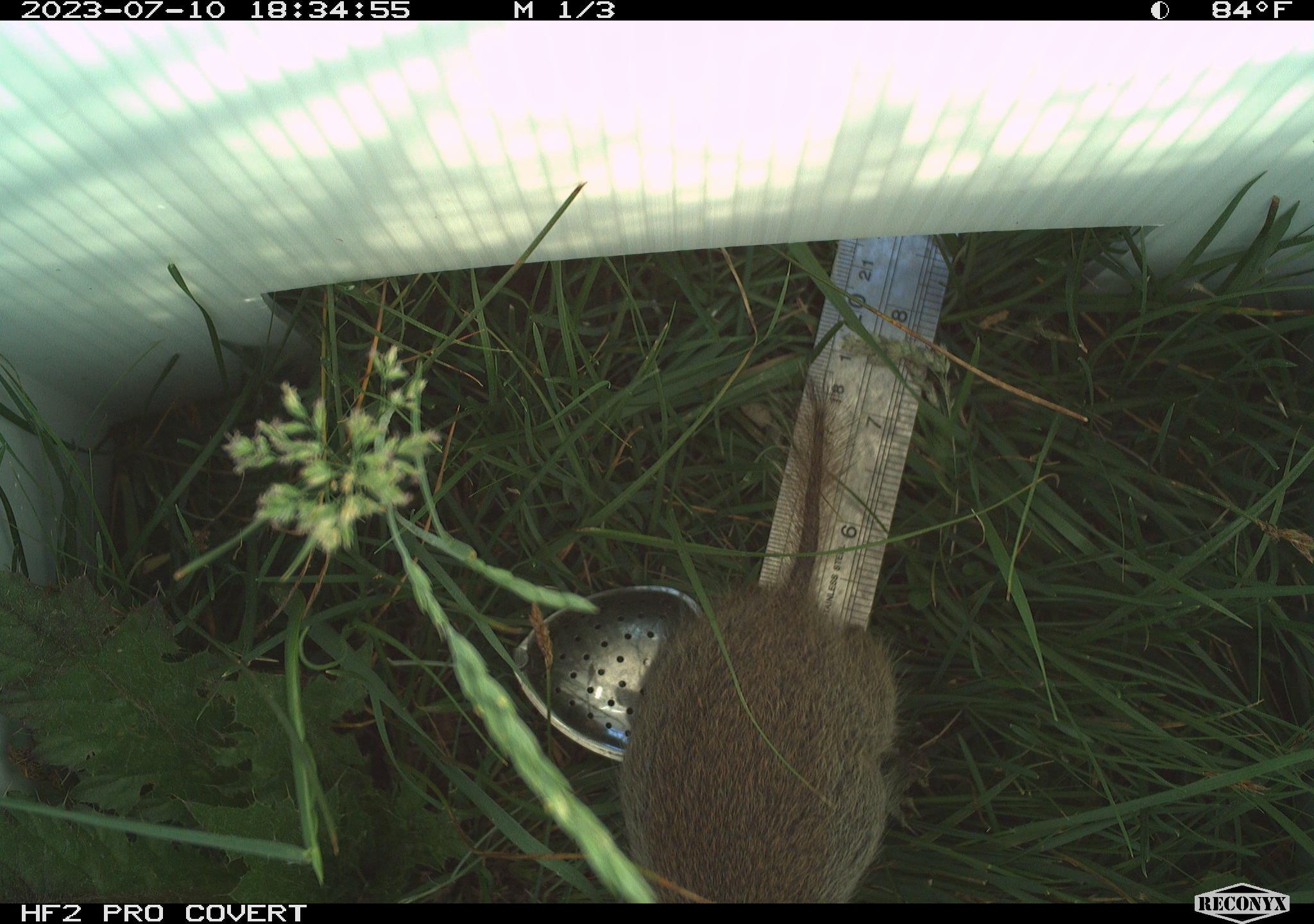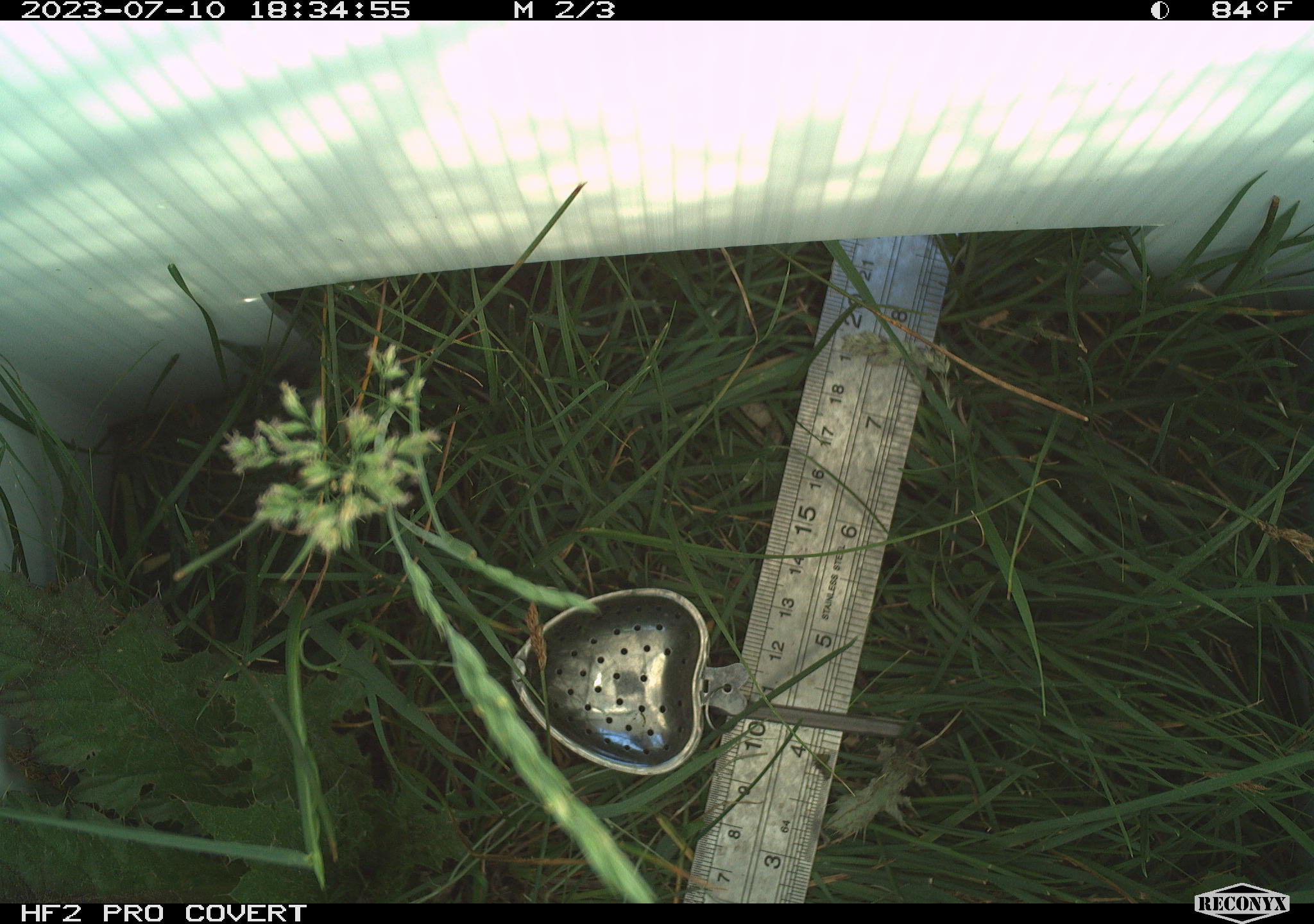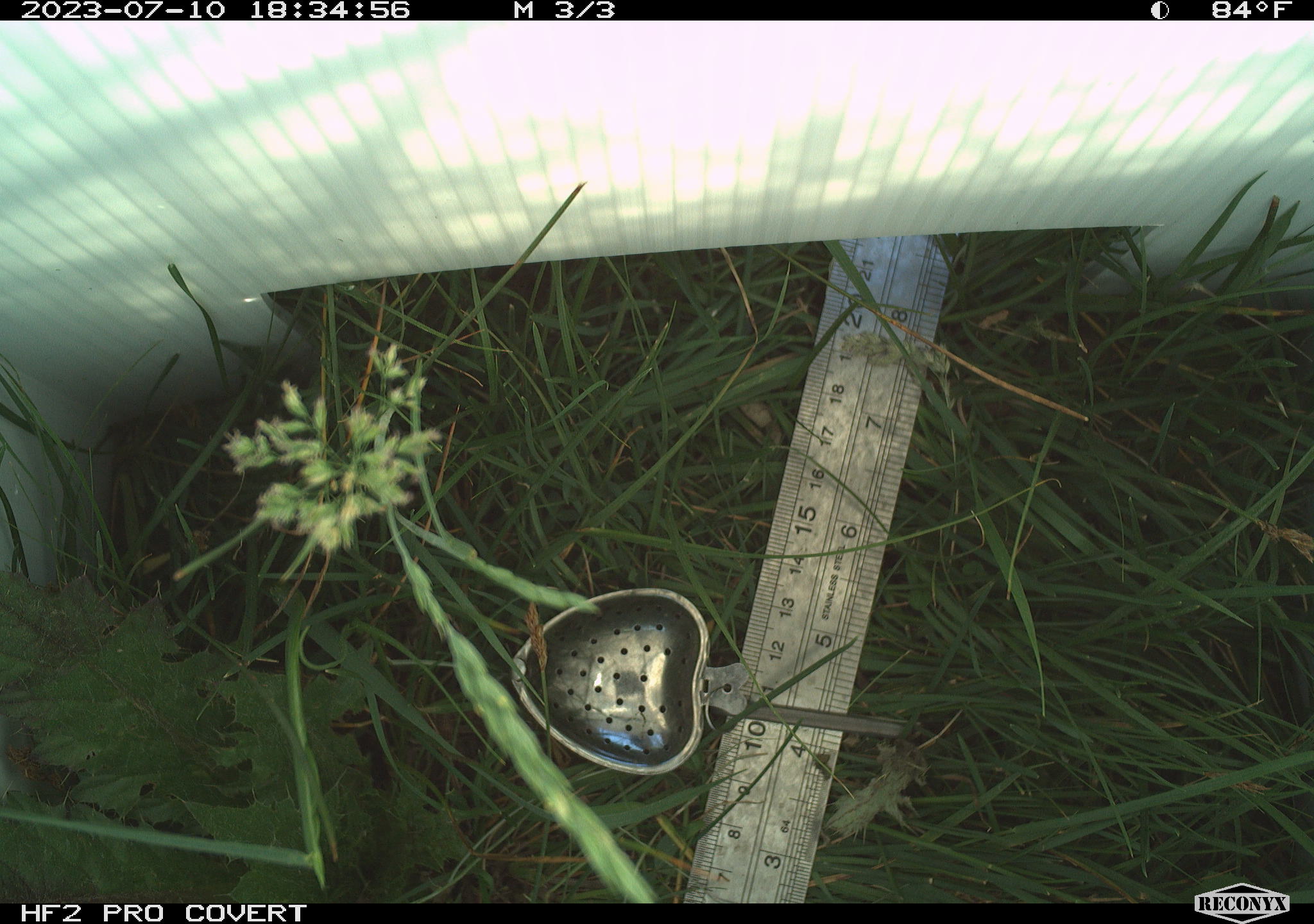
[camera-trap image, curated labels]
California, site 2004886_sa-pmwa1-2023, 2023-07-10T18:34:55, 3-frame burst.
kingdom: Animalia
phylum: Chordata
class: Mammalia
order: Rodentia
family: Sciuridae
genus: Urocitellus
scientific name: Urocitellus beldingi beldingi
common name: belding's ground squirrel